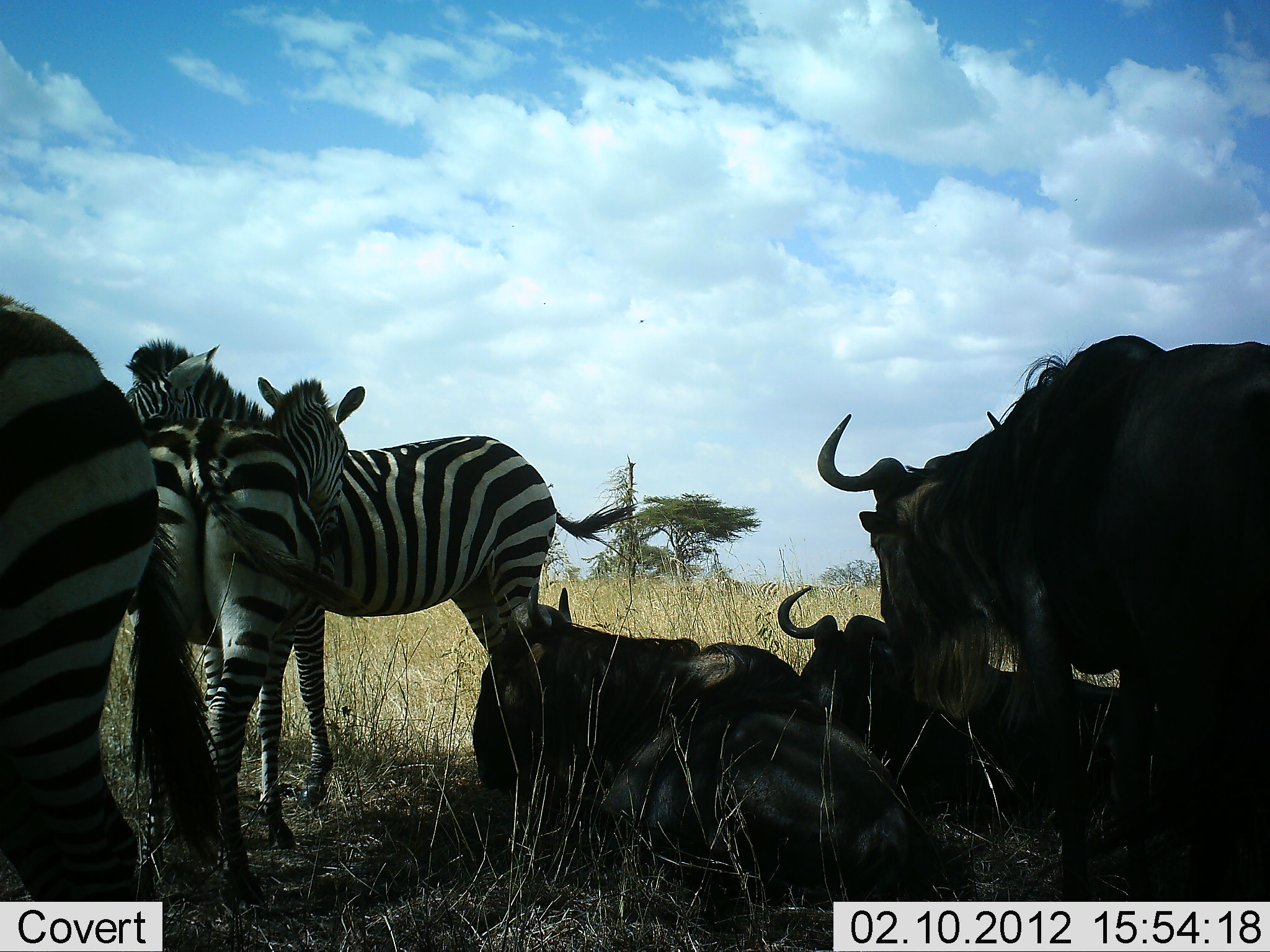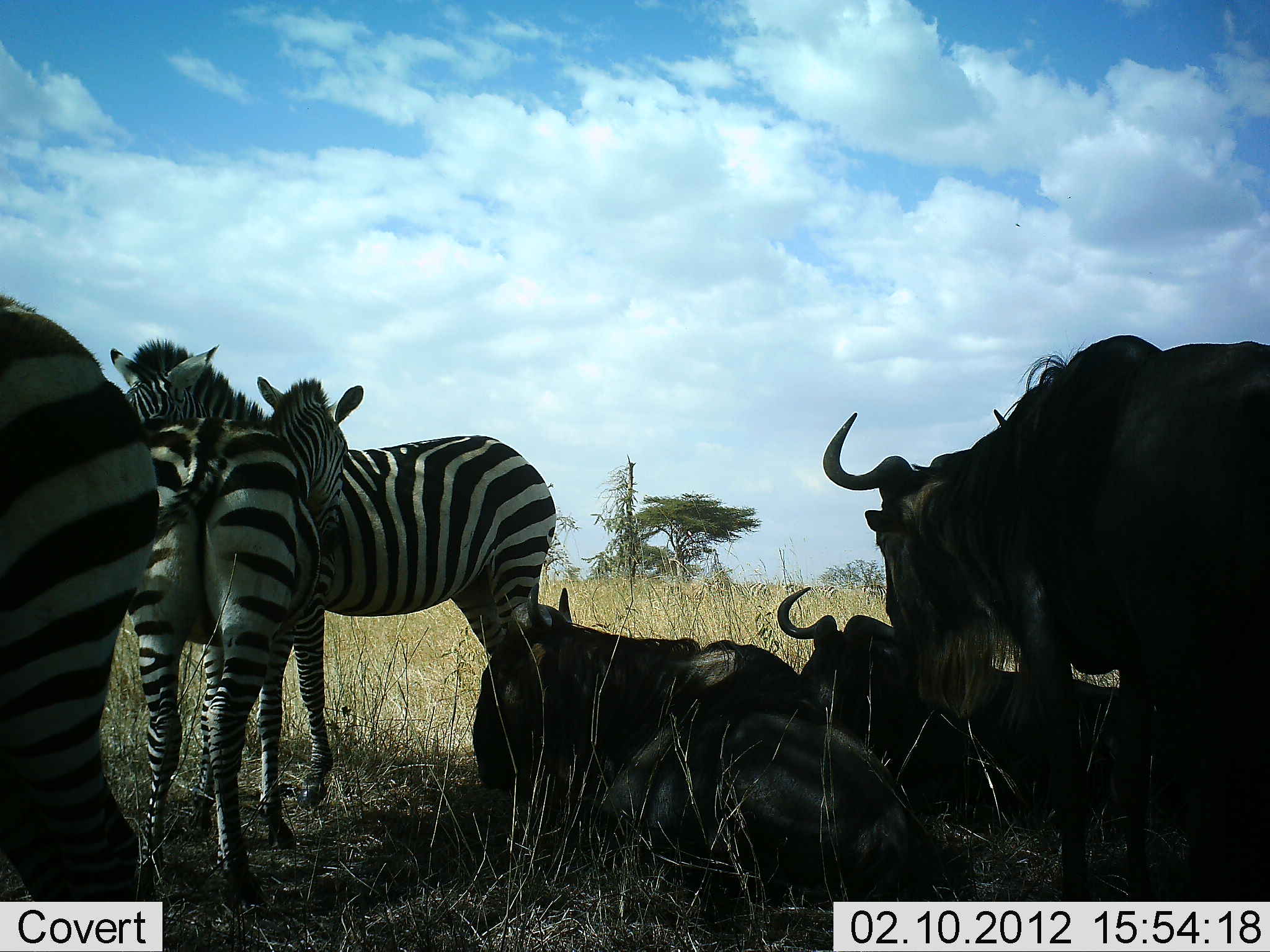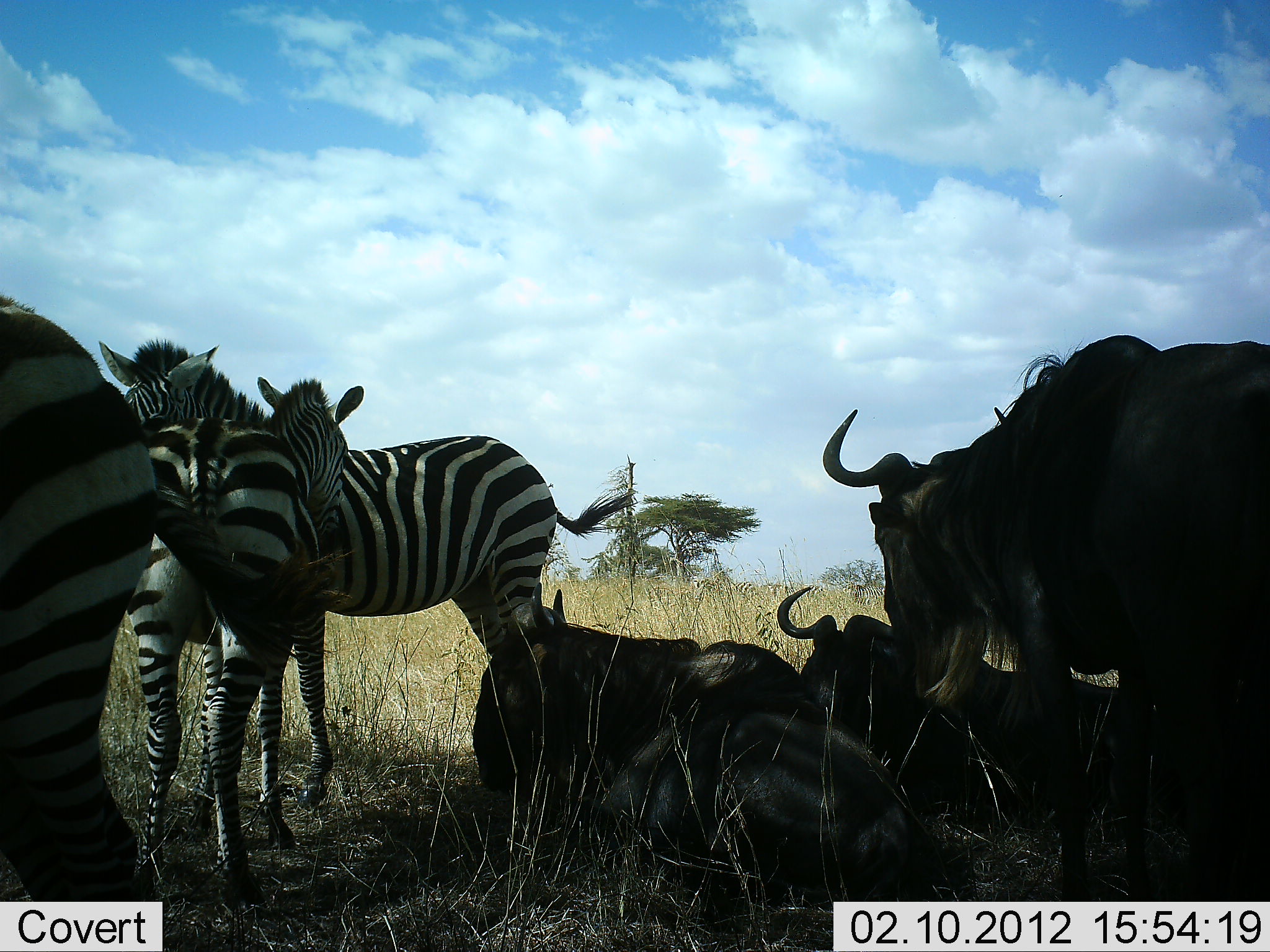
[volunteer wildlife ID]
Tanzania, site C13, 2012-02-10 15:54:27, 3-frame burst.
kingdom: Animalia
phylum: Chordata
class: Mammalia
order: Artiodactyla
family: Bovidae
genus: Connochaetes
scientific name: Connochaetes taurinus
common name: blue wildebeest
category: wildebeest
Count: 3.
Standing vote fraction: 76%.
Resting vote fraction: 94%.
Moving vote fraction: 0%.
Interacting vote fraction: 6%.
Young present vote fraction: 0%.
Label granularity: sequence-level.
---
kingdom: Animalia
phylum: Chordata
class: Mammalia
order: Perissodactyla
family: Equidae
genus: Equus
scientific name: Equus quagga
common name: plains zebra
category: zebra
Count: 3.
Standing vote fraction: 88%.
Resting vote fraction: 6%.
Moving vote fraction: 12%.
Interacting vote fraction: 18%.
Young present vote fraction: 0%.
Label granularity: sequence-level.